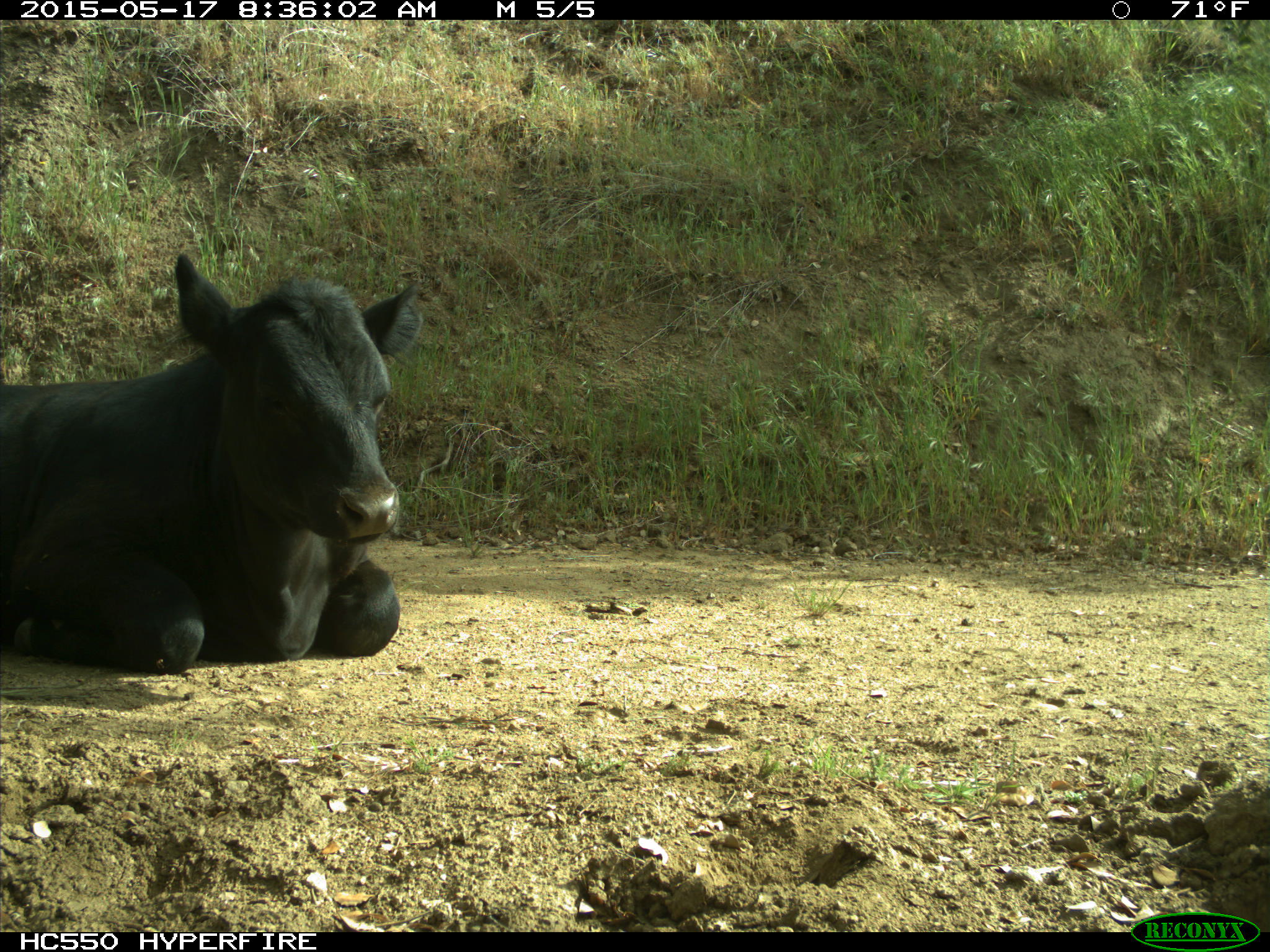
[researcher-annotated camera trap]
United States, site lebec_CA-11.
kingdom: Animalia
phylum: Chordata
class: Mammalia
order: Artiodactyla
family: Bovidae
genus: Bos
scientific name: Bos taurus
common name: domestic cow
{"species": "Bos taurus (domestic cow)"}